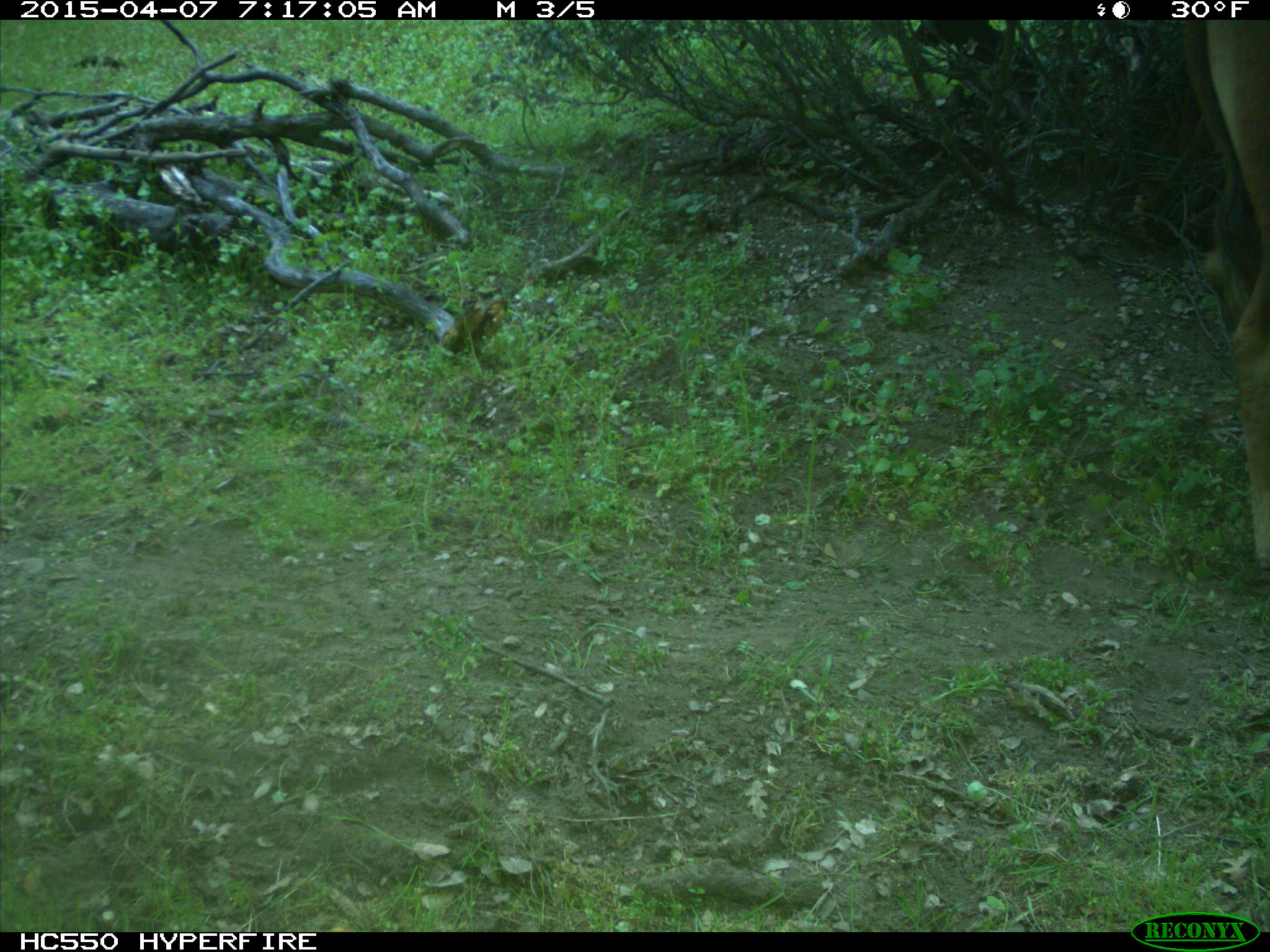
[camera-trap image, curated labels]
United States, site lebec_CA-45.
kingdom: Animalia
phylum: Chordata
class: Mammalia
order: Artiodactyla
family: Bovidae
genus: Bos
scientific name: Bos taurus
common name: domestic cow